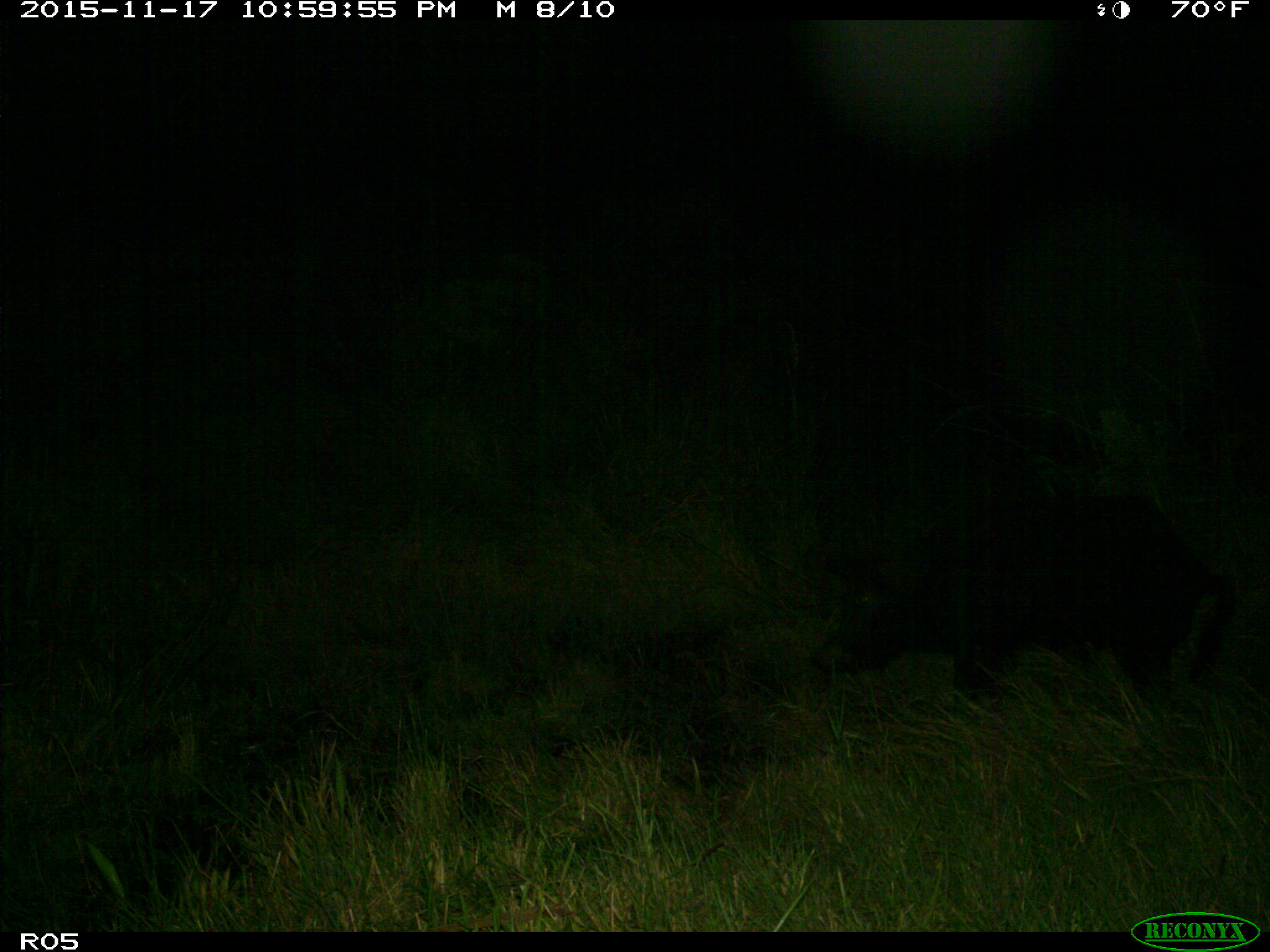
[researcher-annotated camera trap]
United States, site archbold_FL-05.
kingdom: Animalia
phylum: Chordata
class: Mammalia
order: Artiodactyla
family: Suidae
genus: Sus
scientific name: Sus scrofa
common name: wild boar